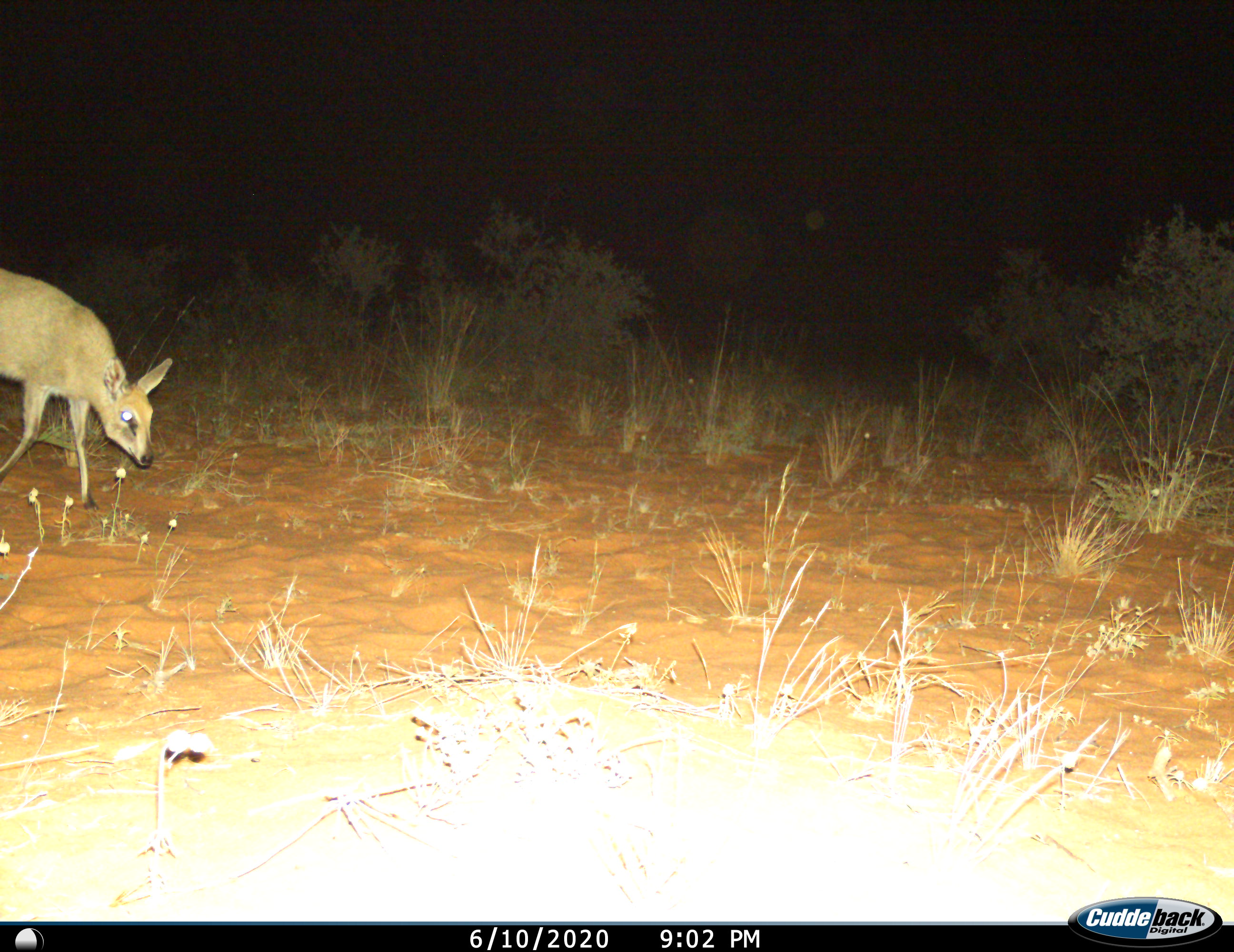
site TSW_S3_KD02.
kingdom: Animalia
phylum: Chordata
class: Mammalia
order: Artiodactyla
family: Bovidae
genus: Sylvicapra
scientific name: Sylvicapra grimmia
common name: common duiker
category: duikercommongrey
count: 1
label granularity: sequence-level